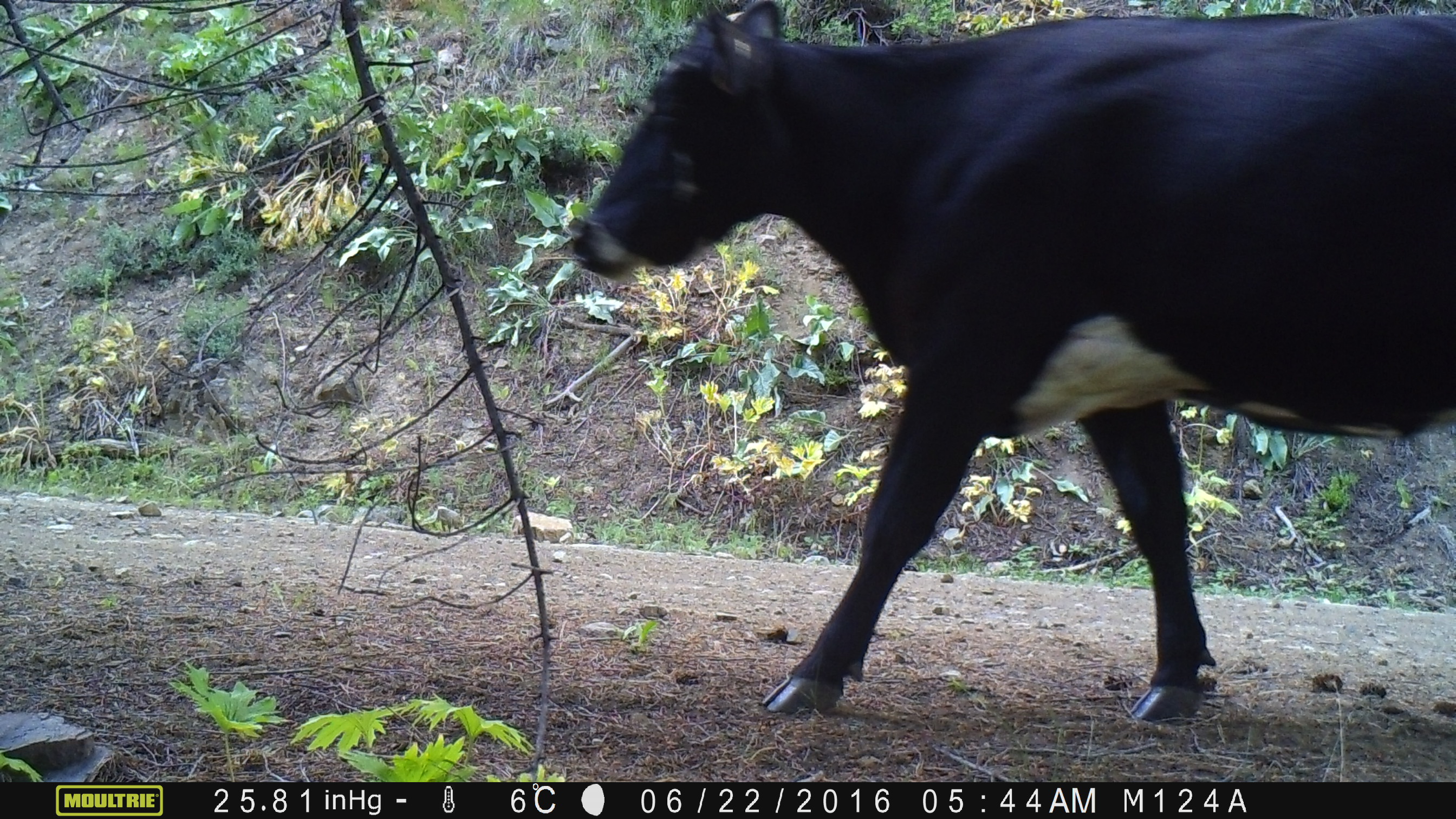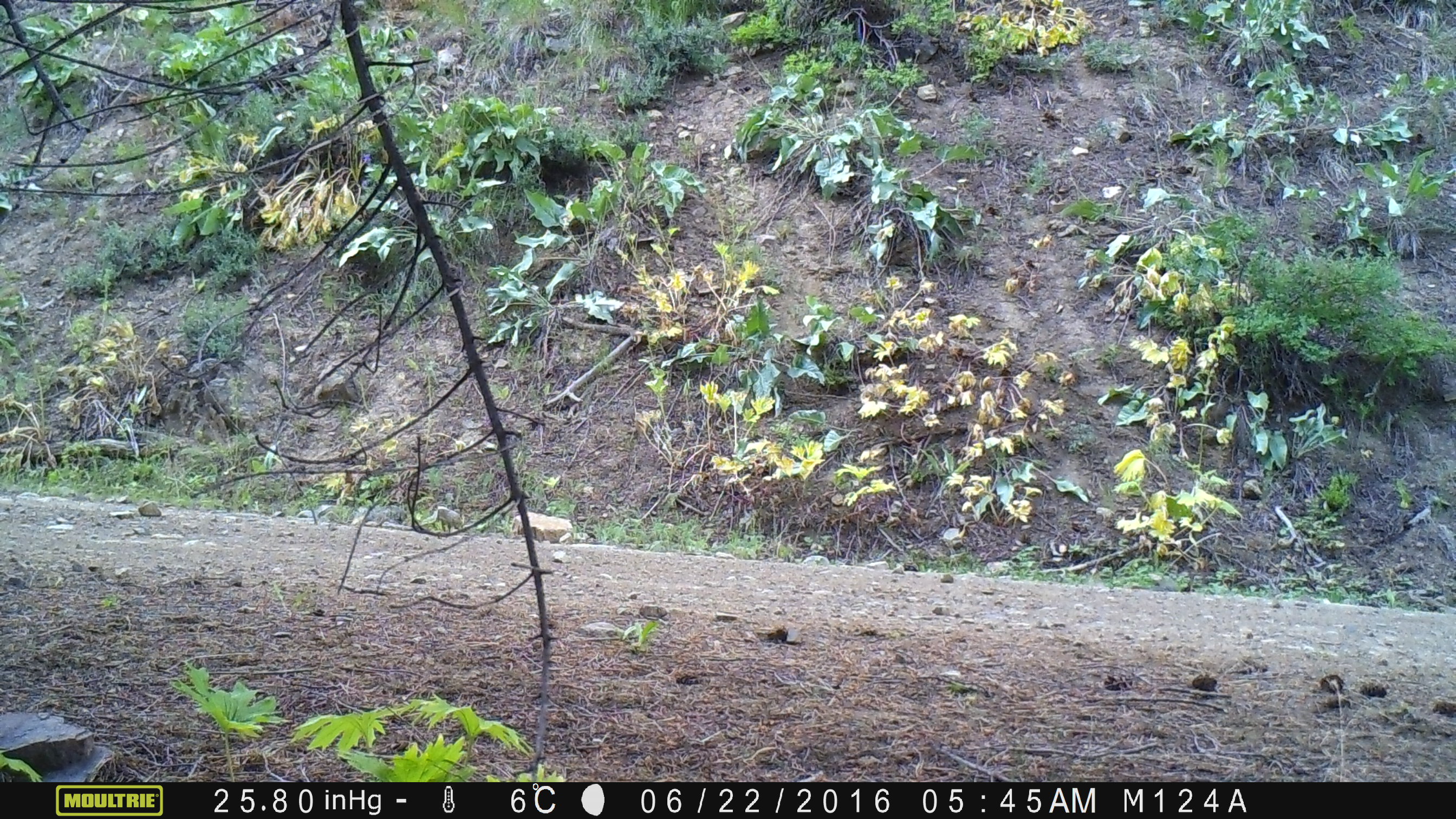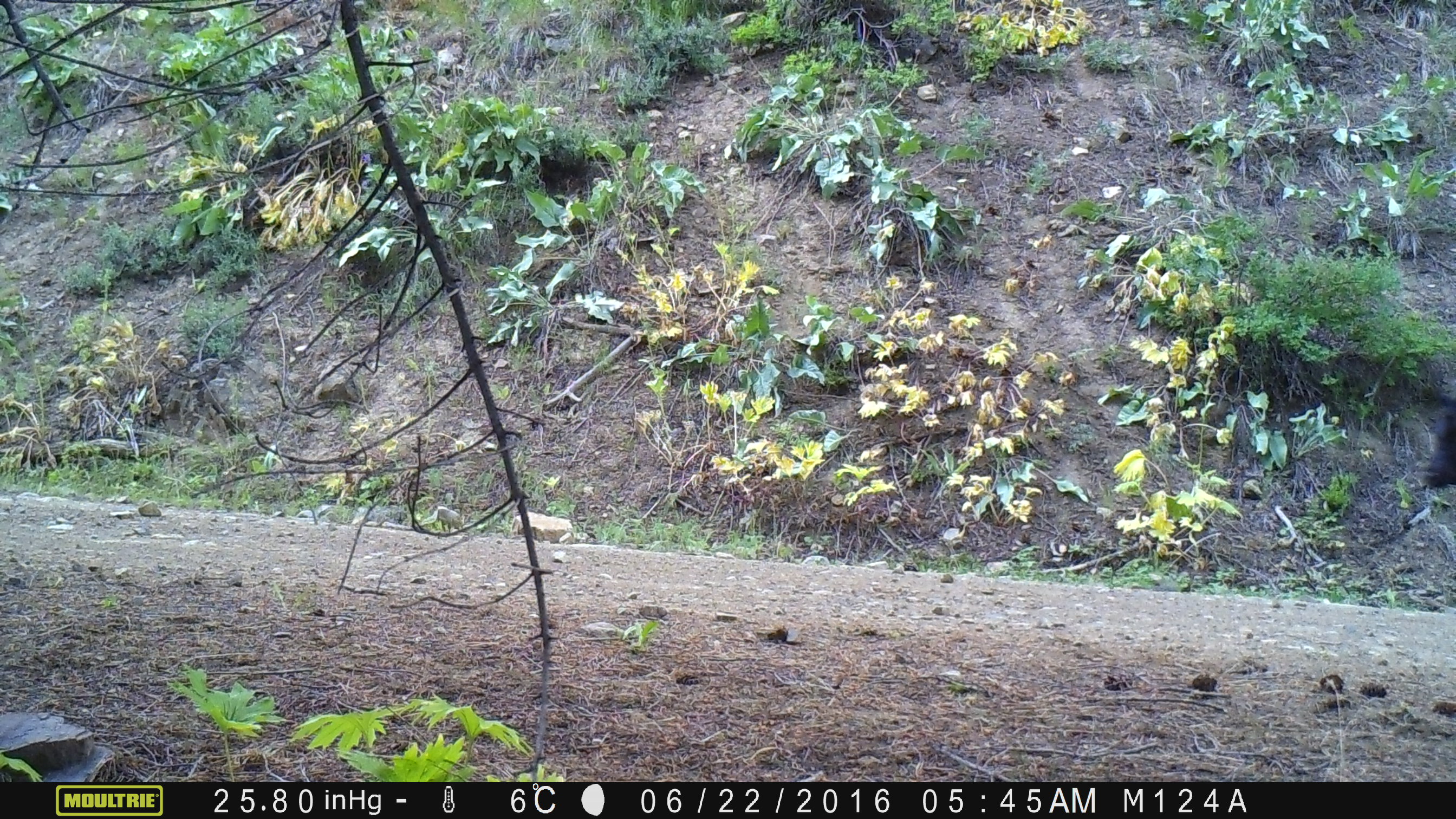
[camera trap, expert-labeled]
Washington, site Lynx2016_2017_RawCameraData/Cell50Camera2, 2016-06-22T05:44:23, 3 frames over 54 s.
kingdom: Animalia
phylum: Chordata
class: Mammalia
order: Artiodactyla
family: Bovidae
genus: Bos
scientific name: Bos taurus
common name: domestic cattle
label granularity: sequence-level